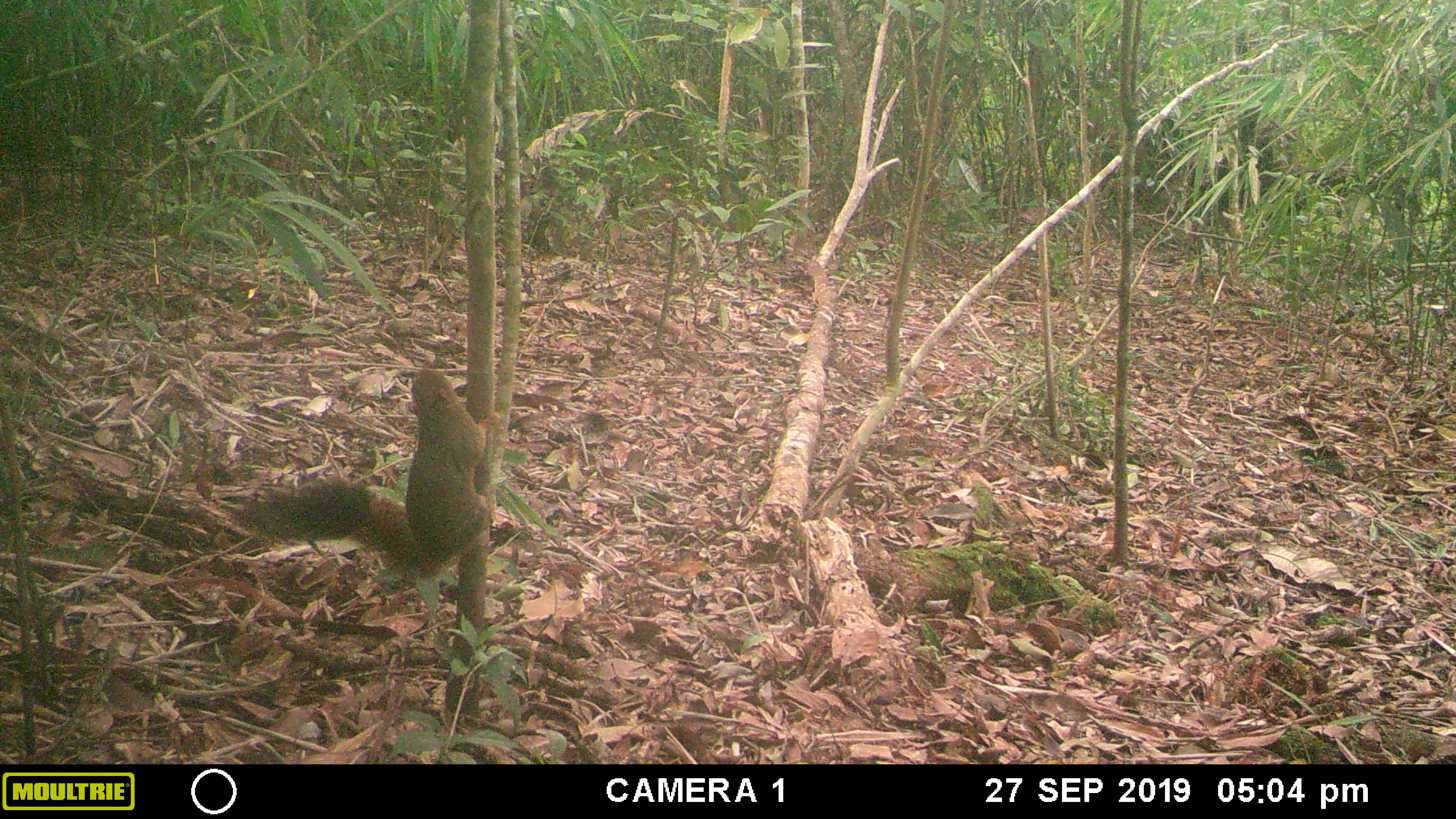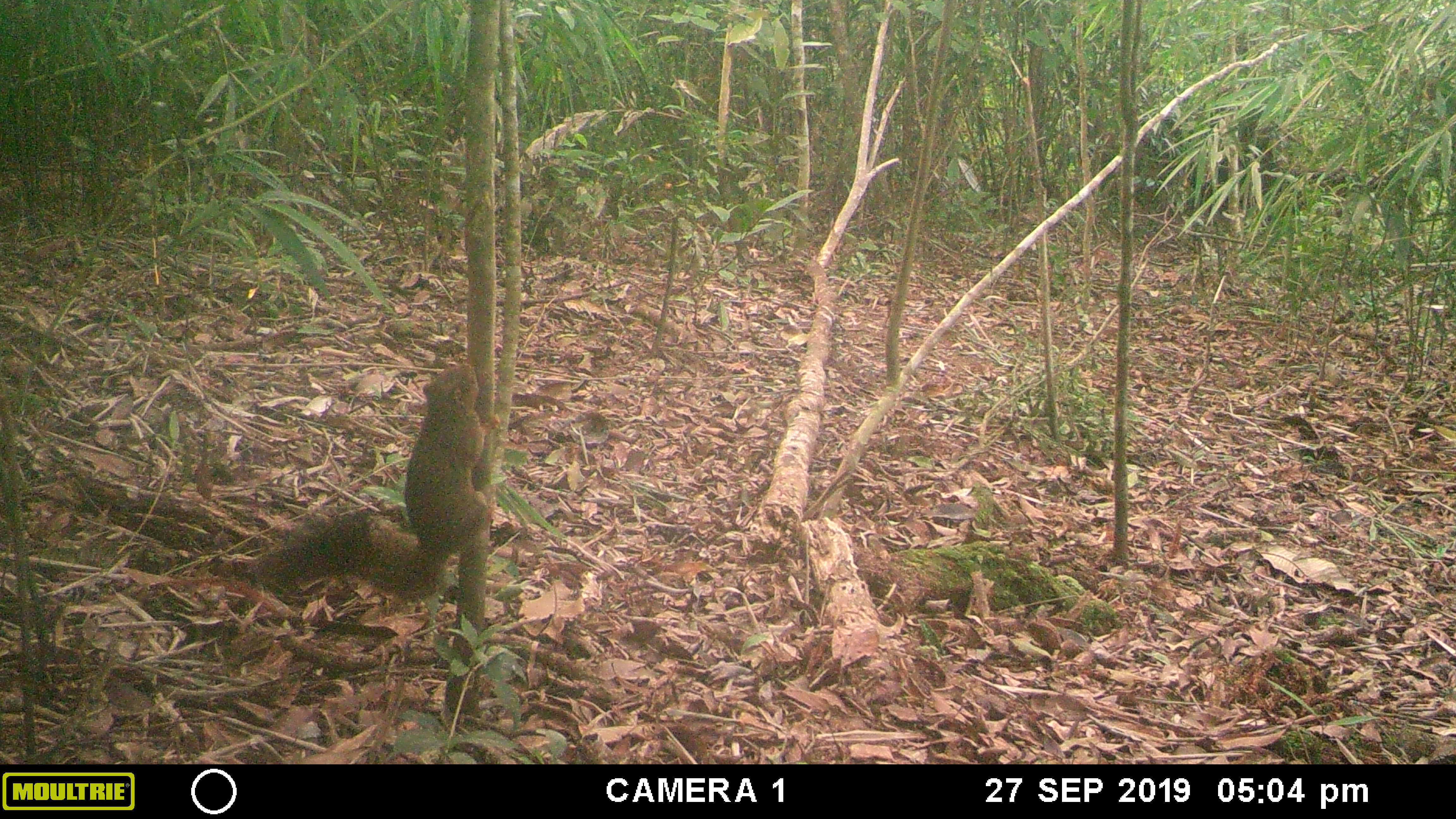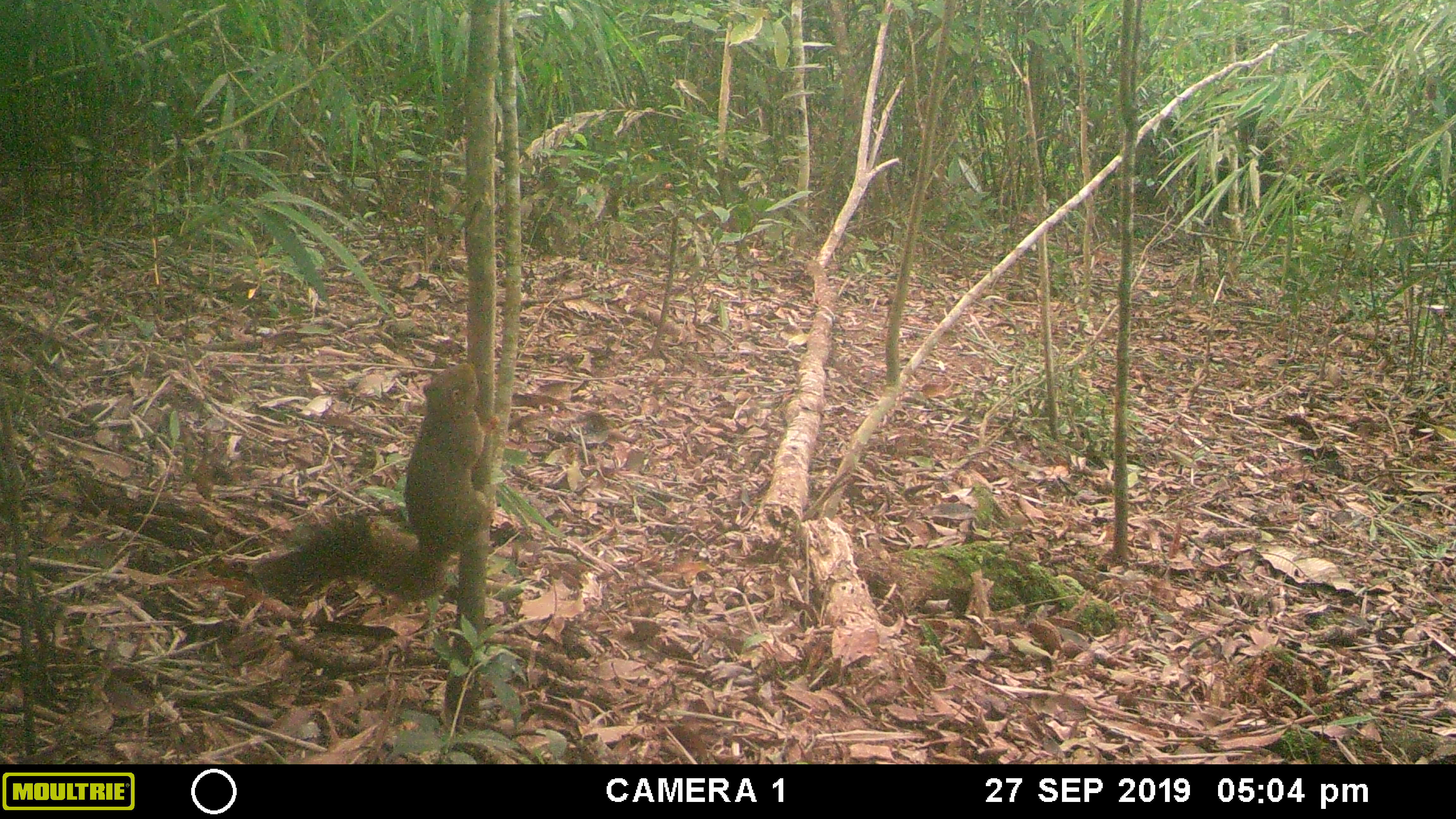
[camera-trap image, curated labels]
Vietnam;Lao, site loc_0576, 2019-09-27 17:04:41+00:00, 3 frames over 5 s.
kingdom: Animalia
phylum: Chordata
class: Mammalia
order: Rodentia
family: Sciuridae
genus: Callosciurus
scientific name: Callosciurus erythraeus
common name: pallas's squirrel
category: pallass squirrel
Pallass squirrel (pallas's squirrel) (Callosciurus erythraeus). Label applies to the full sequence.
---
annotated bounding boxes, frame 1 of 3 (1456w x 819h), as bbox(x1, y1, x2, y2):
pallass squirrel: bbox(230, 365, 501, 584)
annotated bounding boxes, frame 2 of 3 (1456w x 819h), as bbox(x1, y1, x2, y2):
pallass squirrel: bbox(249, 361, 501, 603)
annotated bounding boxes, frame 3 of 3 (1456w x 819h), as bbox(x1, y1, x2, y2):
pallass squirrel: bbox(249, 361, 501, 603)